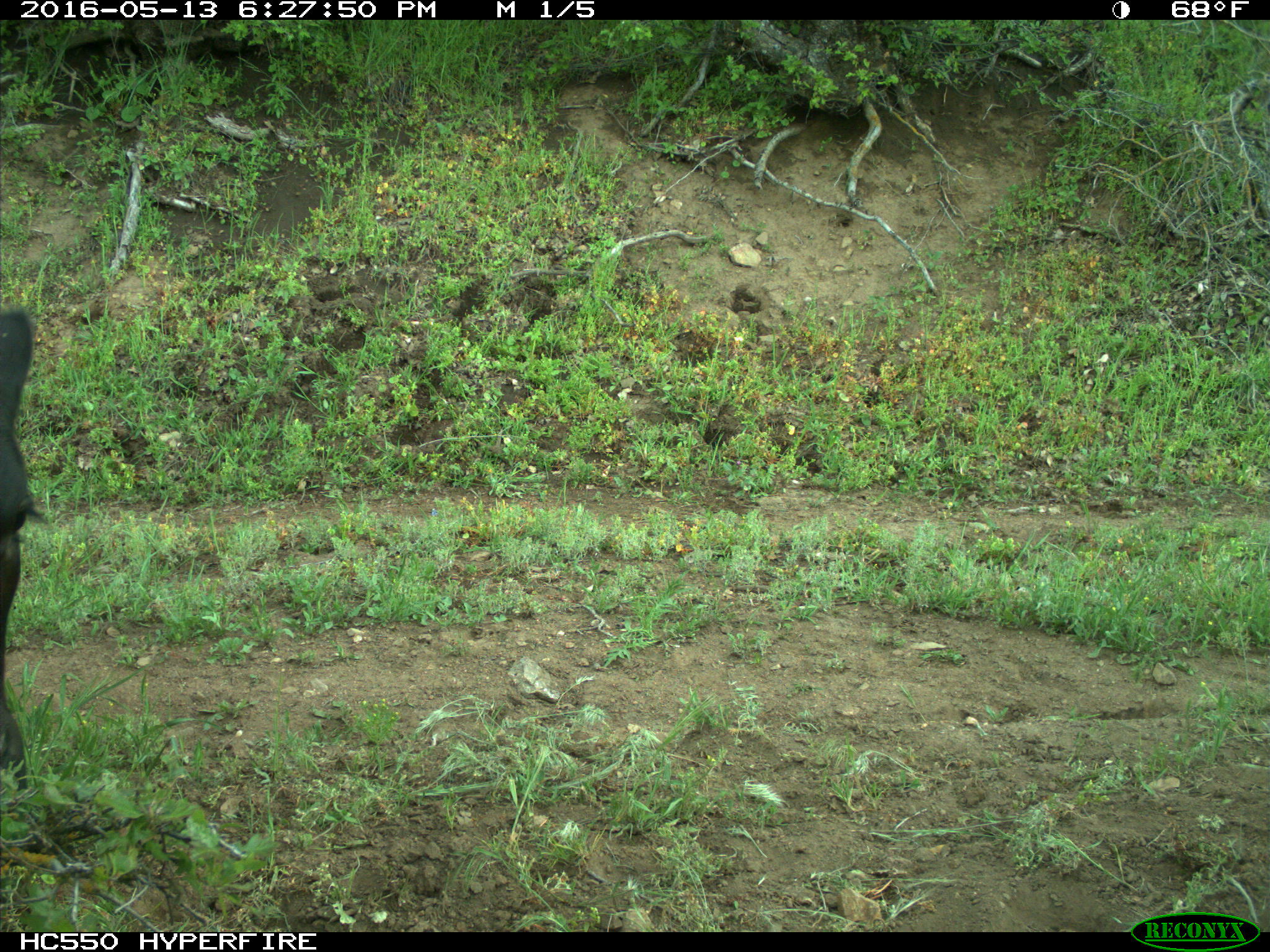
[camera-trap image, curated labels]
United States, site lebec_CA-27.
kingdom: Animalia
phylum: Chordata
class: Mammalia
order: Artiodactyla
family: Bovidae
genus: Bos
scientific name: Bos taurus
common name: domestic cow